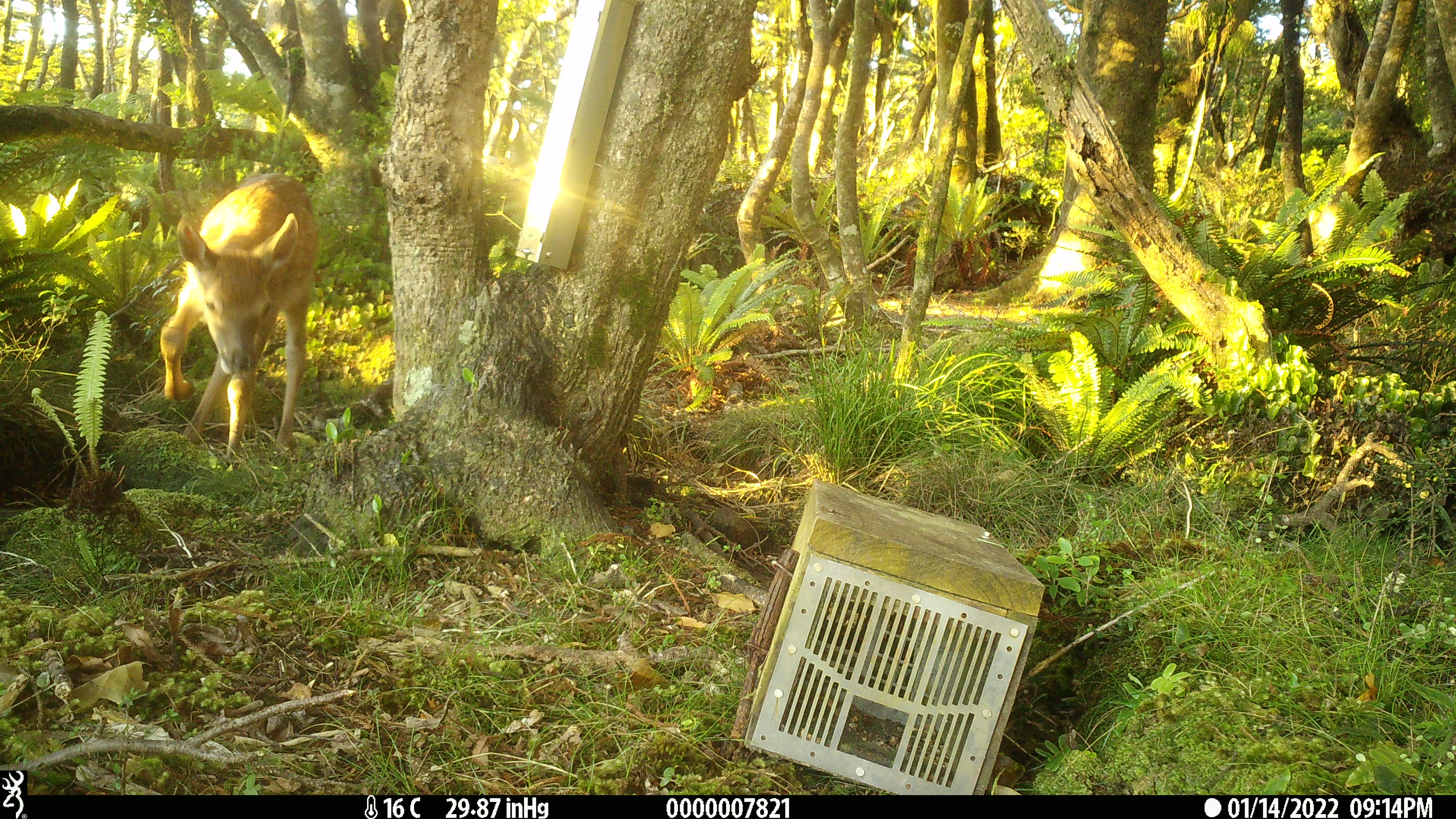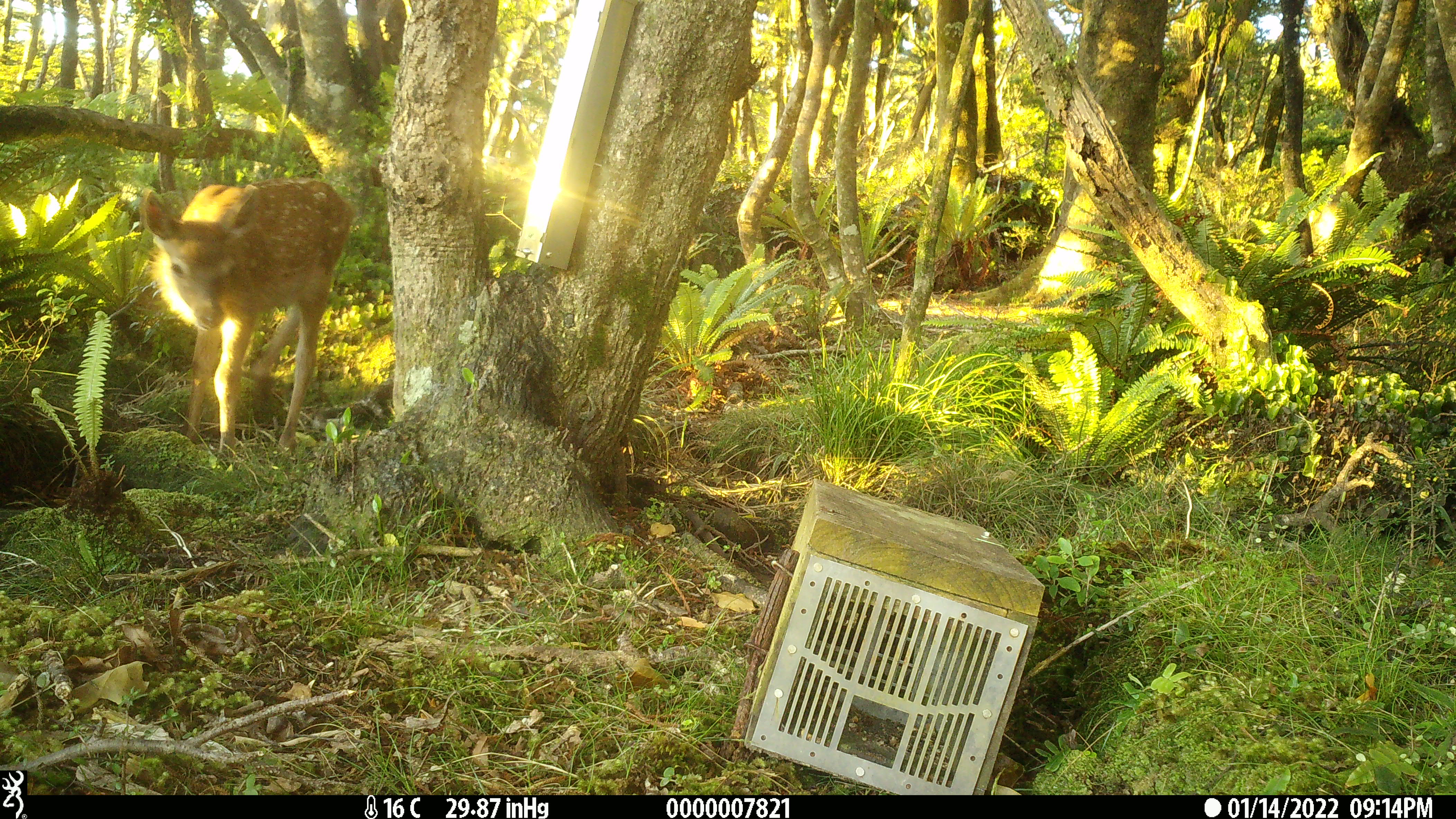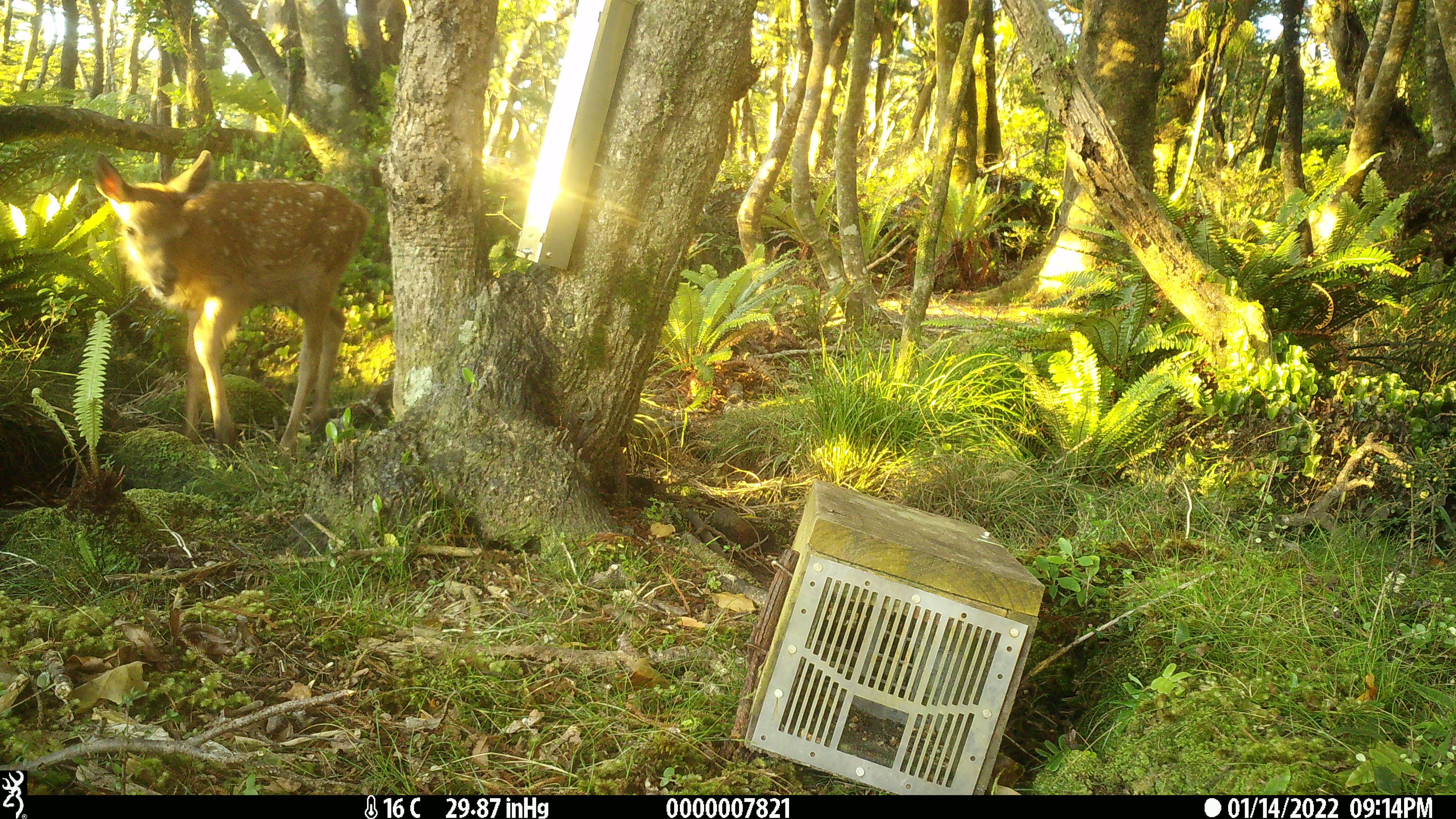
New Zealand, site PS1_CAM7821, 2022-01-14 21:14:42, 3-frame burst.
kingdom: Animalia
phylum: Chordata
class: Mammalia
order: Artiodactyla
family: Cervidae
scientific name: Cervidae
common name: deer